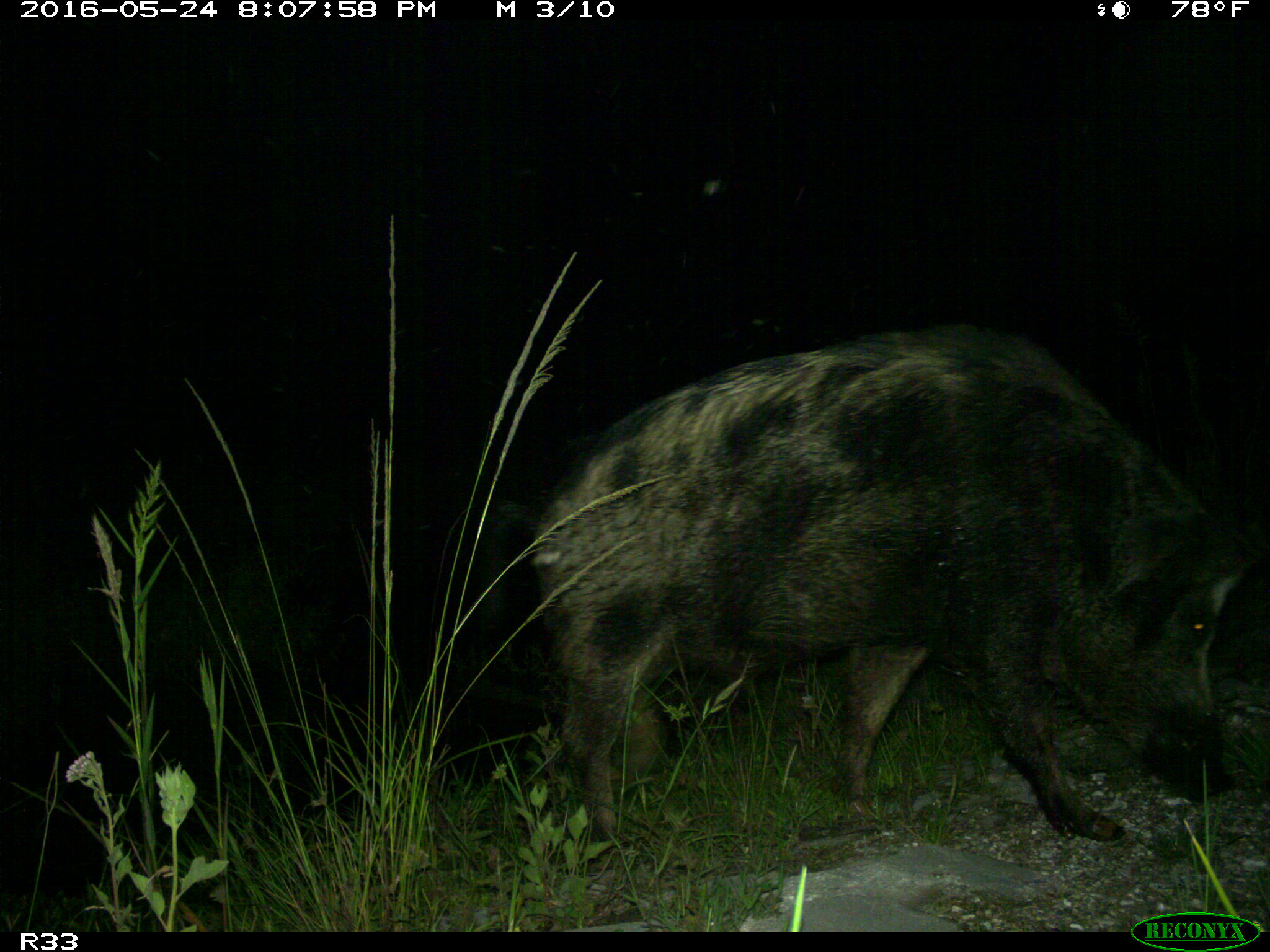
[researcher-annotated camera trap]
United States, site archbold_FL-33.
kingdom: Animalia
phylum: Chordata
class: Mammalia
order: Artiodactyla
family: Suidae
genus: Sus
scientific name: Sus scrofa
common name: wild boar